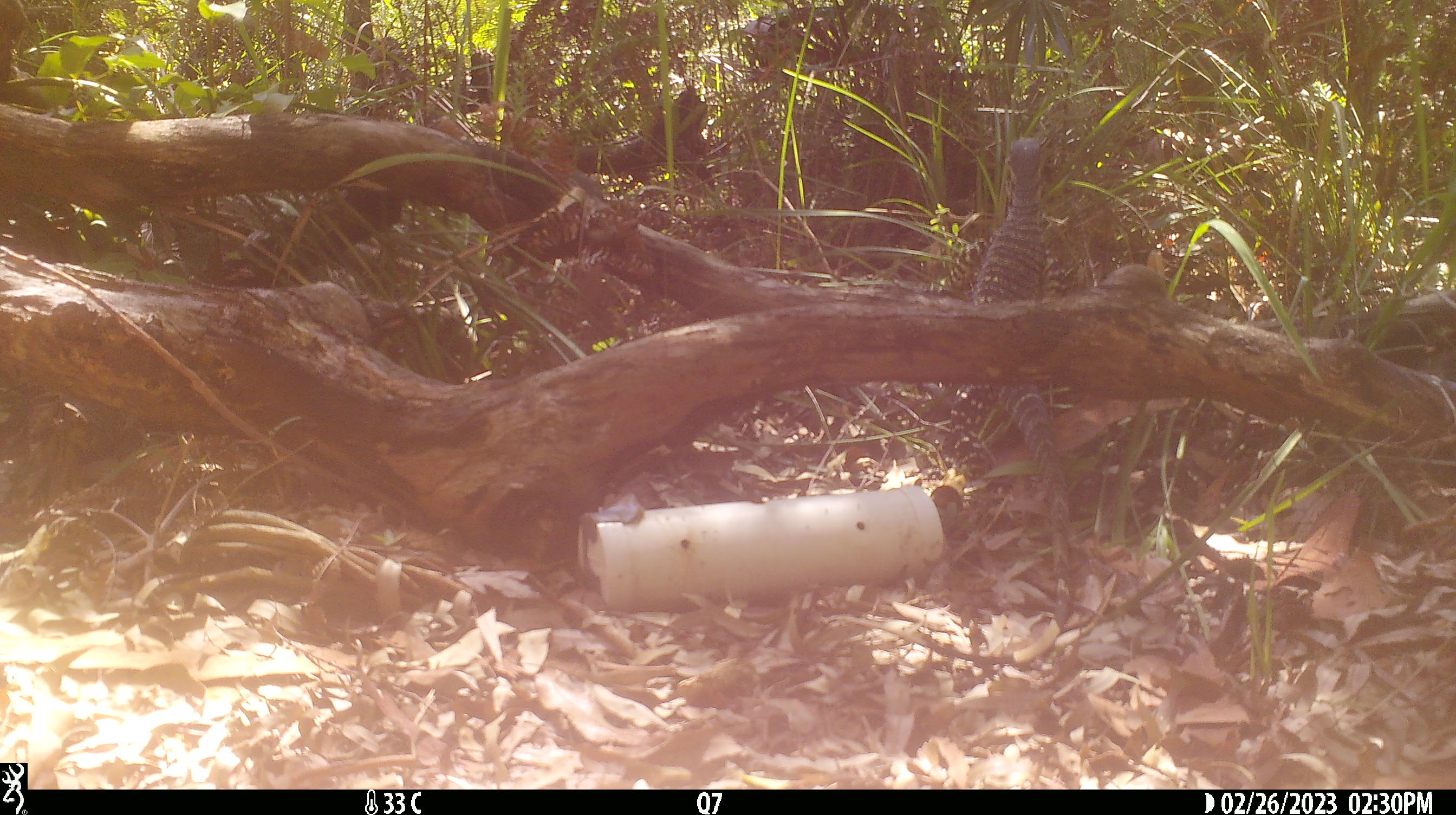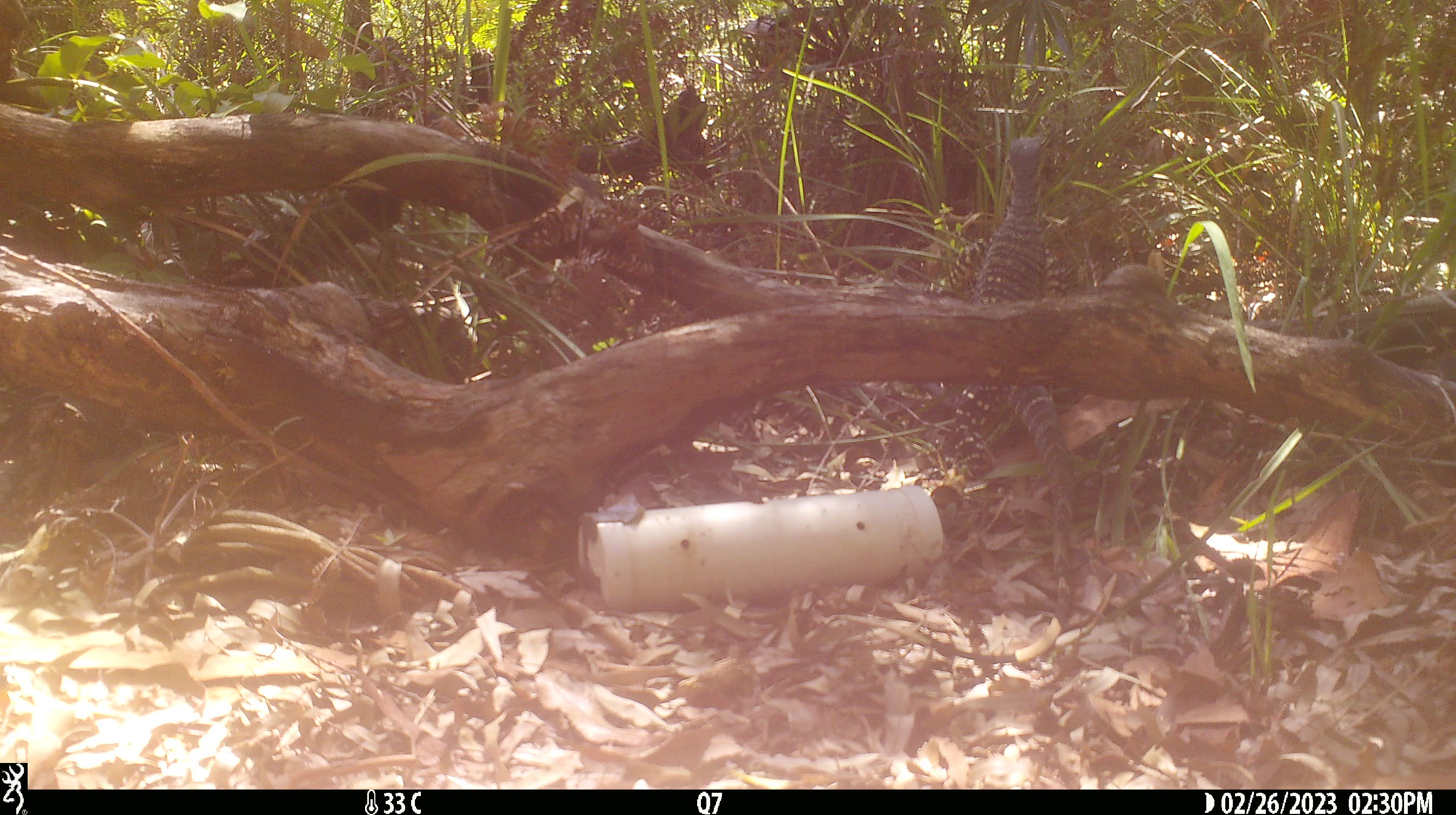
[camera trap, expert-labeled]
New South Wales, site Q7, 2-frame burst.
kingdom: Animalia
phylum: Chordata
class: Reptilia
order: Squamata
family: Varanidae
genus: Varanus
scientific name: Varanus varius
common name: lace monitor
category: goanna